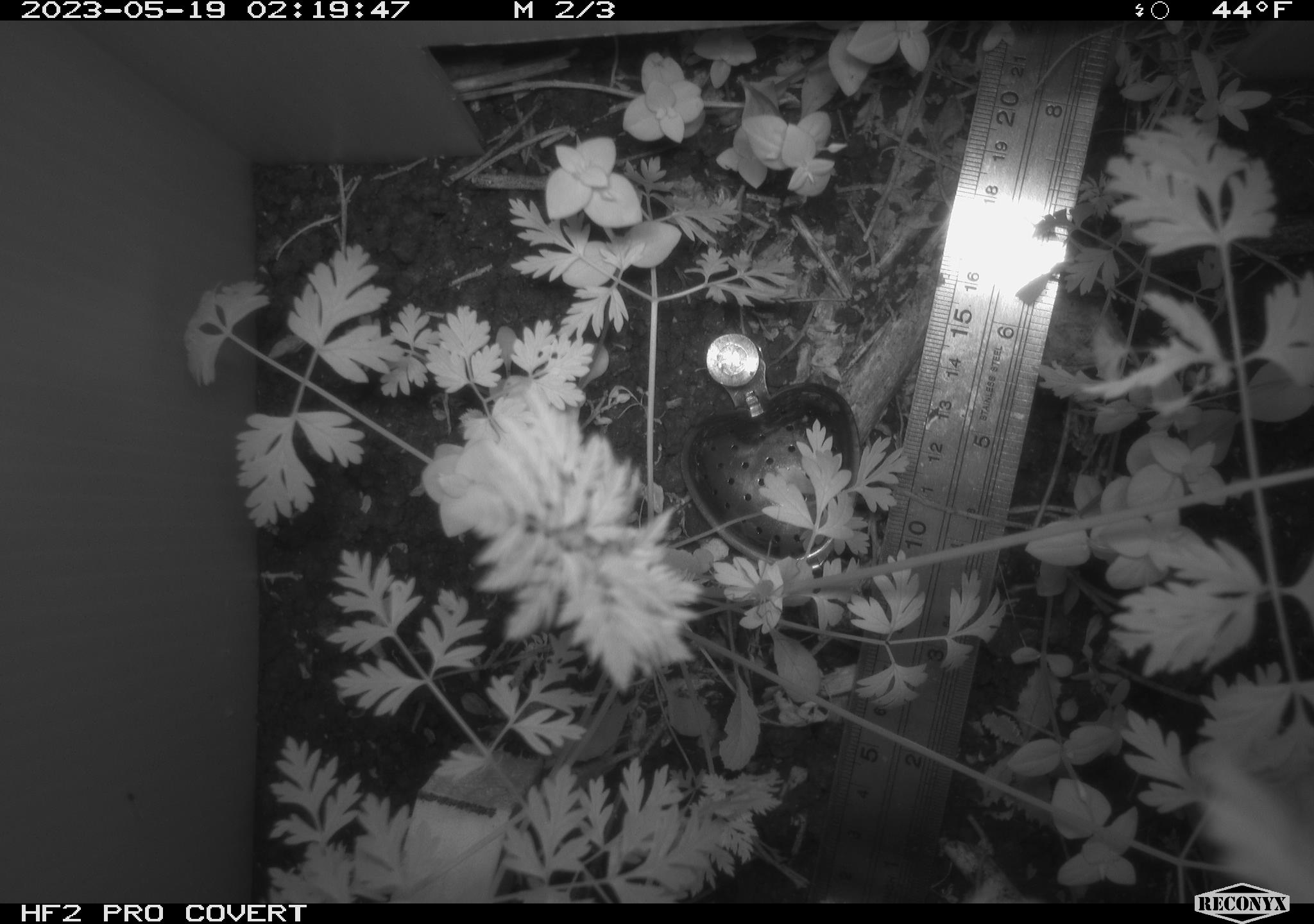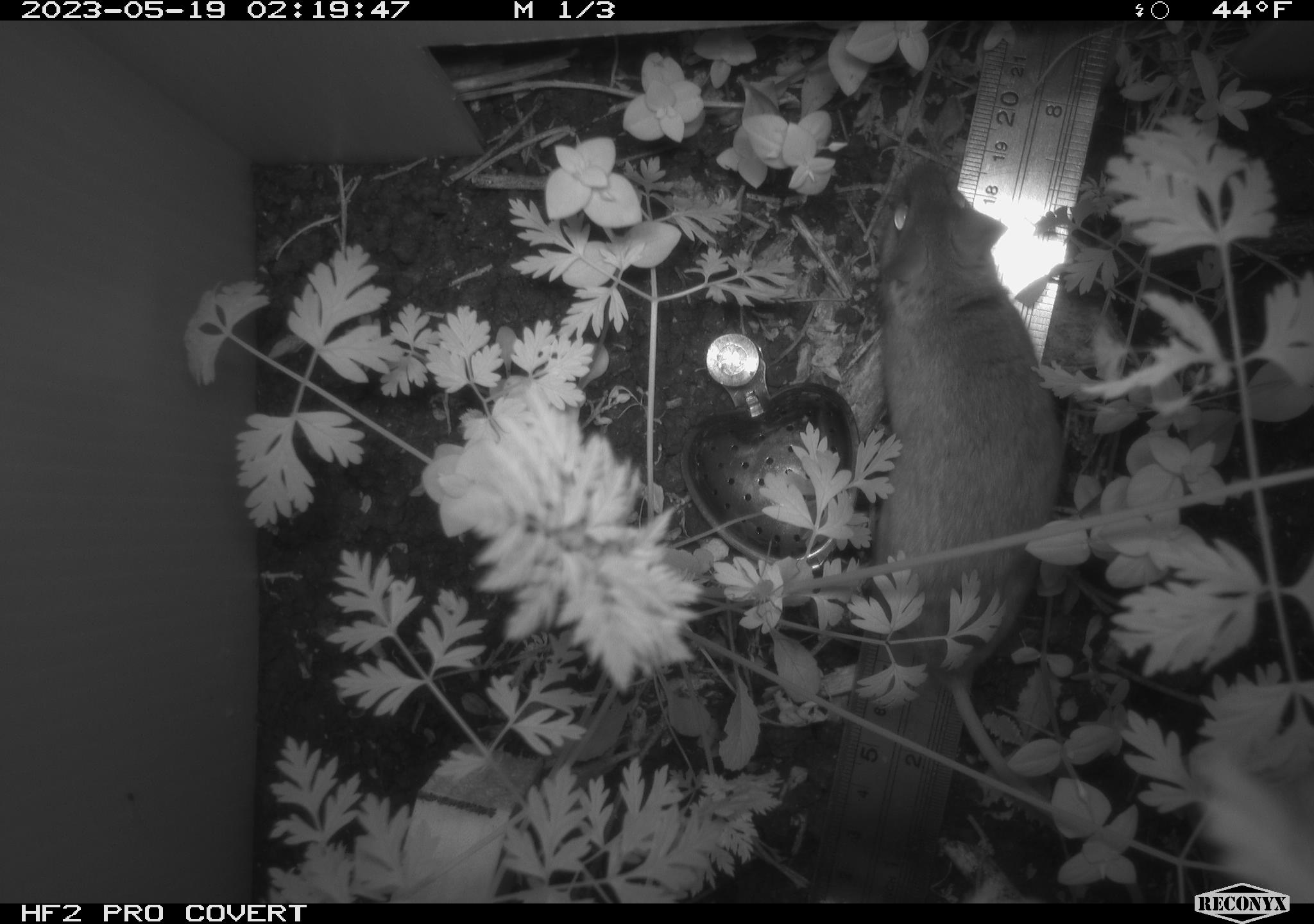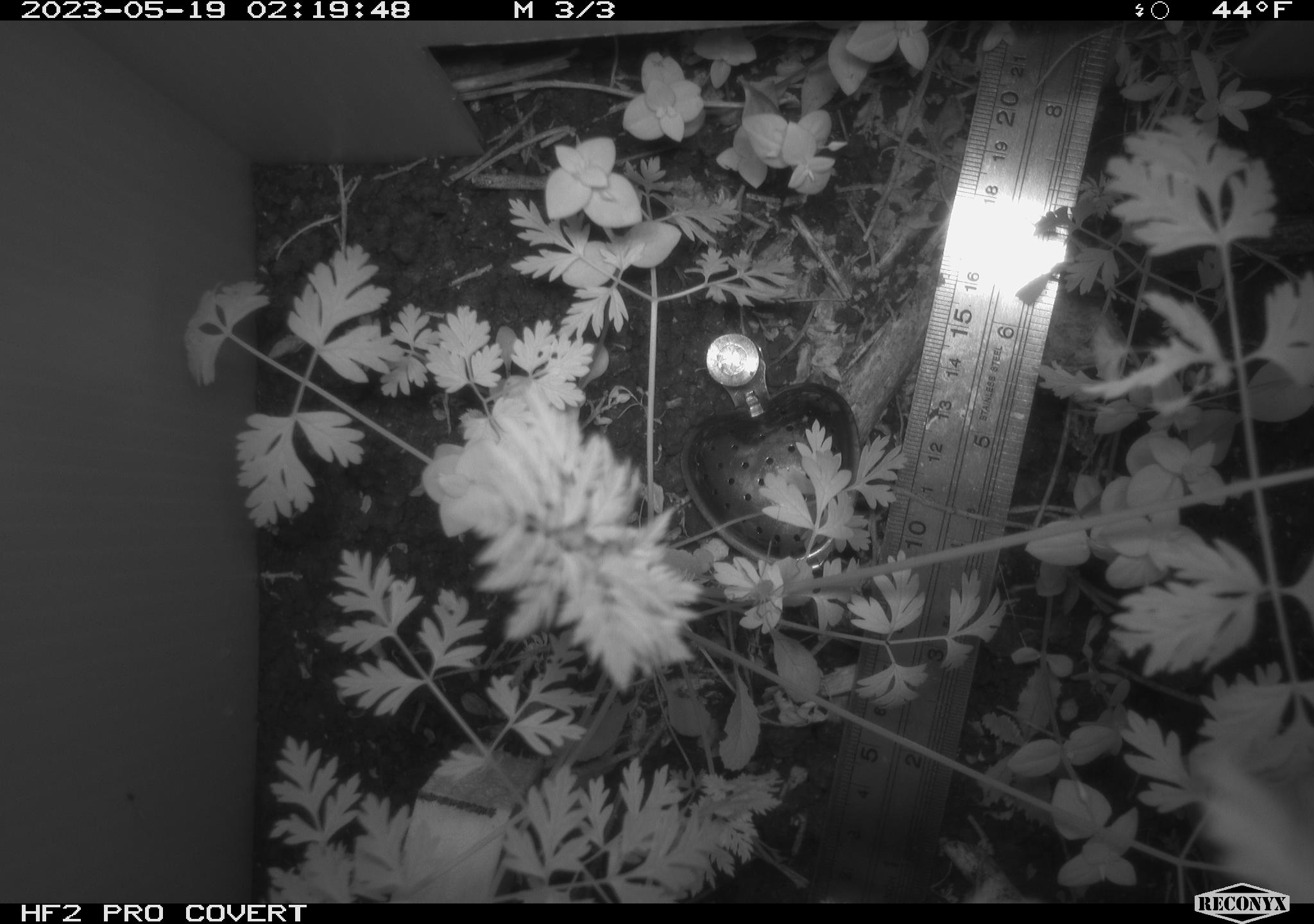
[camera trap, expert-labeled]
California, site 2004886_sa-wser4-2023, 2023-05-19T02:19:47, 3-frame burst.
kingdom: Animalia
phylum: Chordata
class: Mammalia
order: Rodentia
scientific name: Rodentia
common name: mouse species